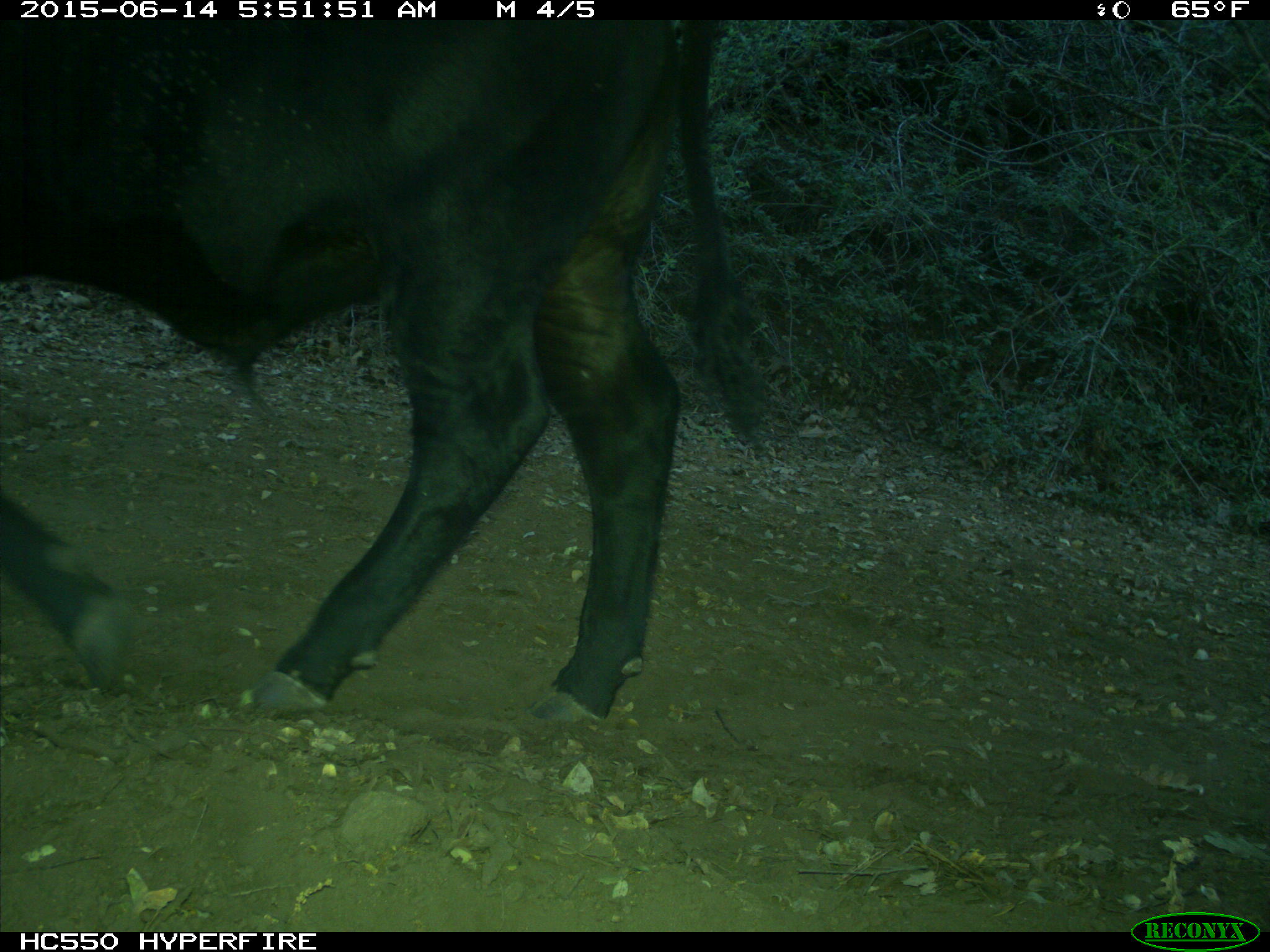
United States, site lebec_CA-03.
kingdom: Animalia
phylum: Chordata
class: Mammalia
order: Artiodactyla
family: Bovidae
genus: Bos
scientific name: Bos taurus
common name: domestic cow